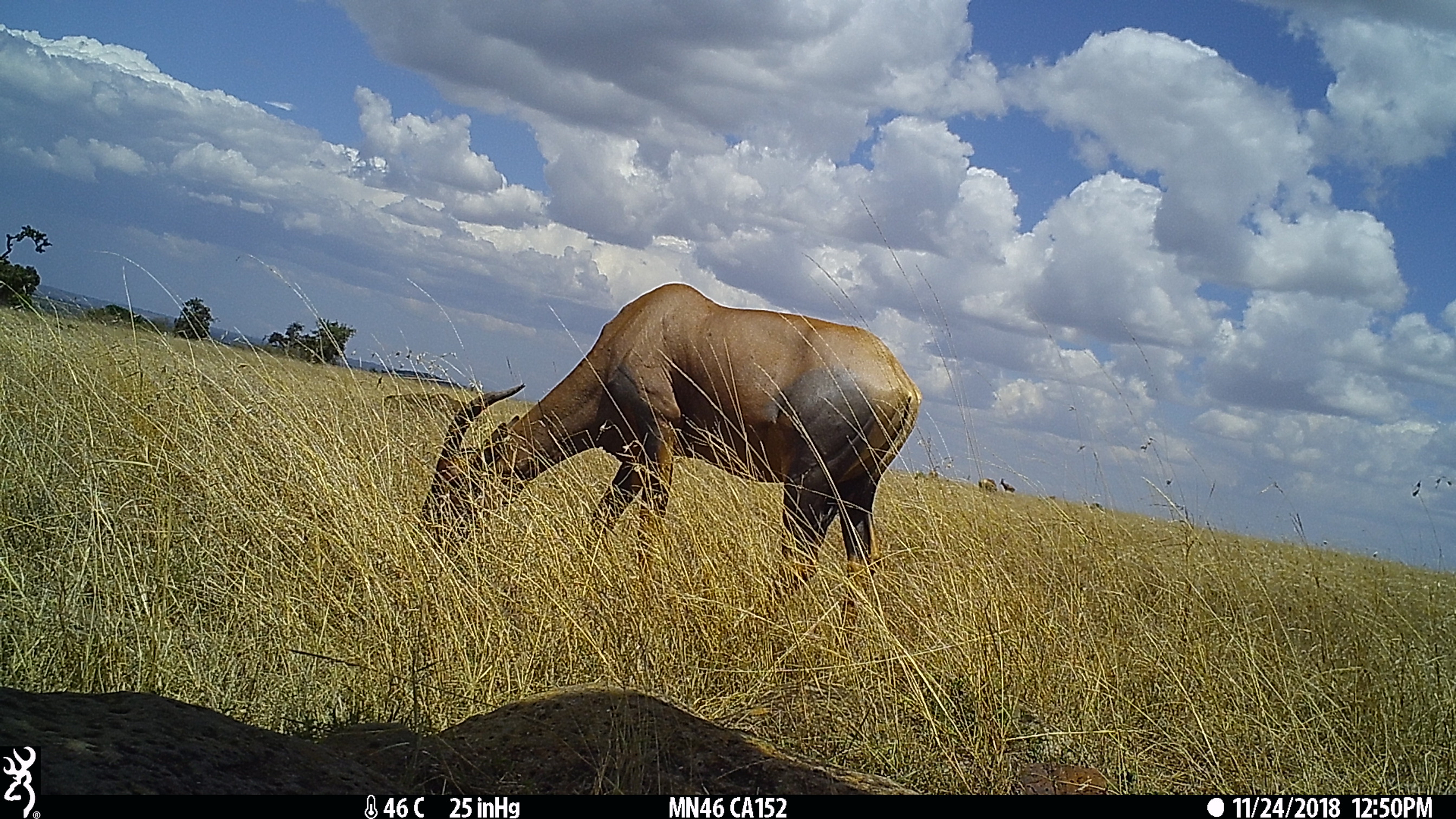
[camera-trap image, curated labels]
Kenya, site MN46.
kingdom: Animalia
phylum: Chordata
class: Mammalia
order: Artiodactyla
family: Bovidae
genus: Damaliscus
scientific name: Damaliscus lunatus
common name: topi